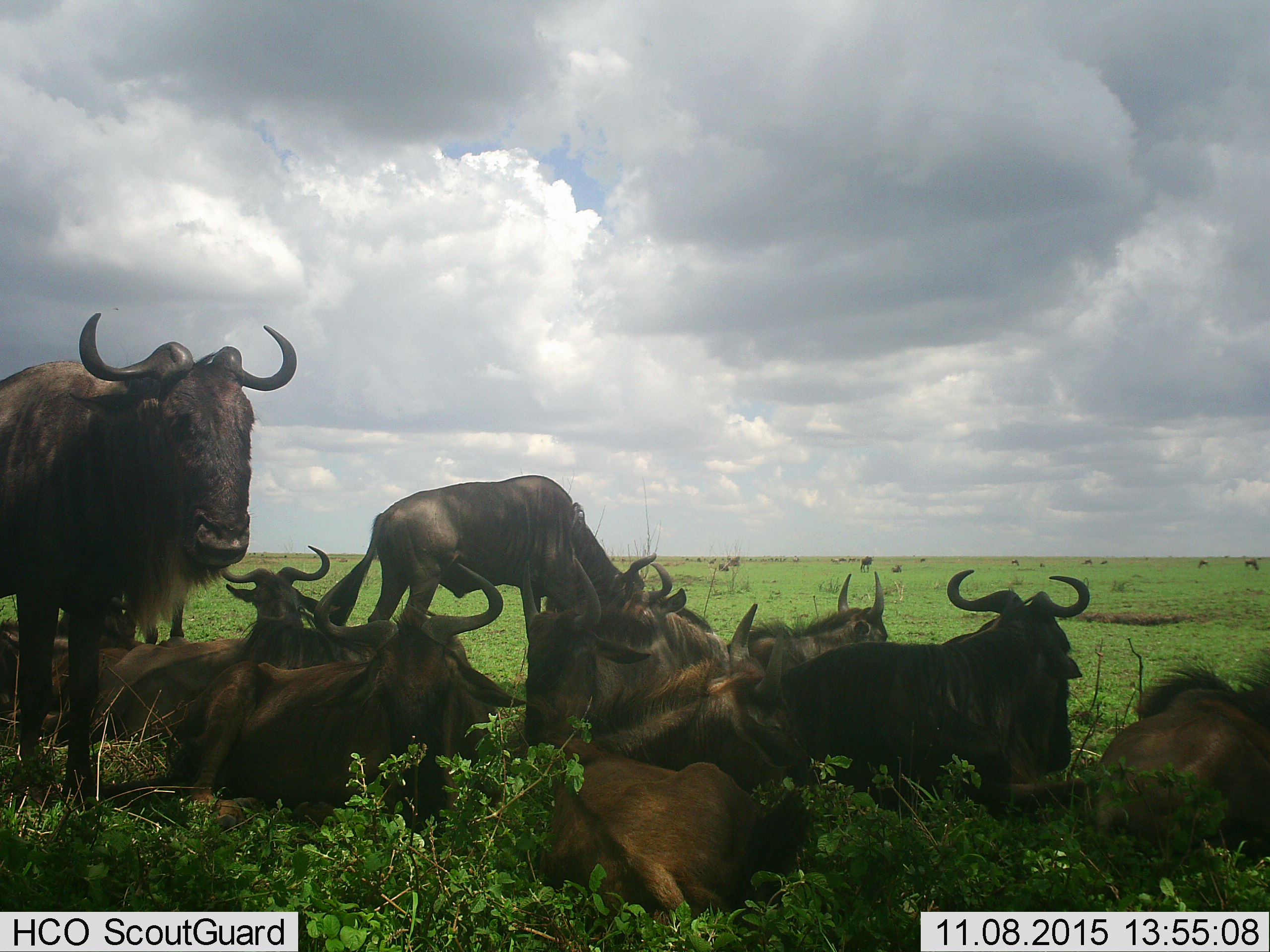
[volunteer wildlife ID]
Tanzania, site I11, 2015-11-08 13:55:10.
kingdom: Animalia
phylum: Chordata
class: Mammalia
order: Artiodactyla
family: Bovidae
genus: Connochaetes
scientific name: Connochaetes taurinus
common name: blue wildebeest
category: wildebeest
Wildebeest (blue wildebeest) (Connochaetes taurinus), count 11-50. Behavior (volunteer vote fractions): standing 50%, resting 100%, moving 12%, interacting 0%. Young present (vote fraction): 12%. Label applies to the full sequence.